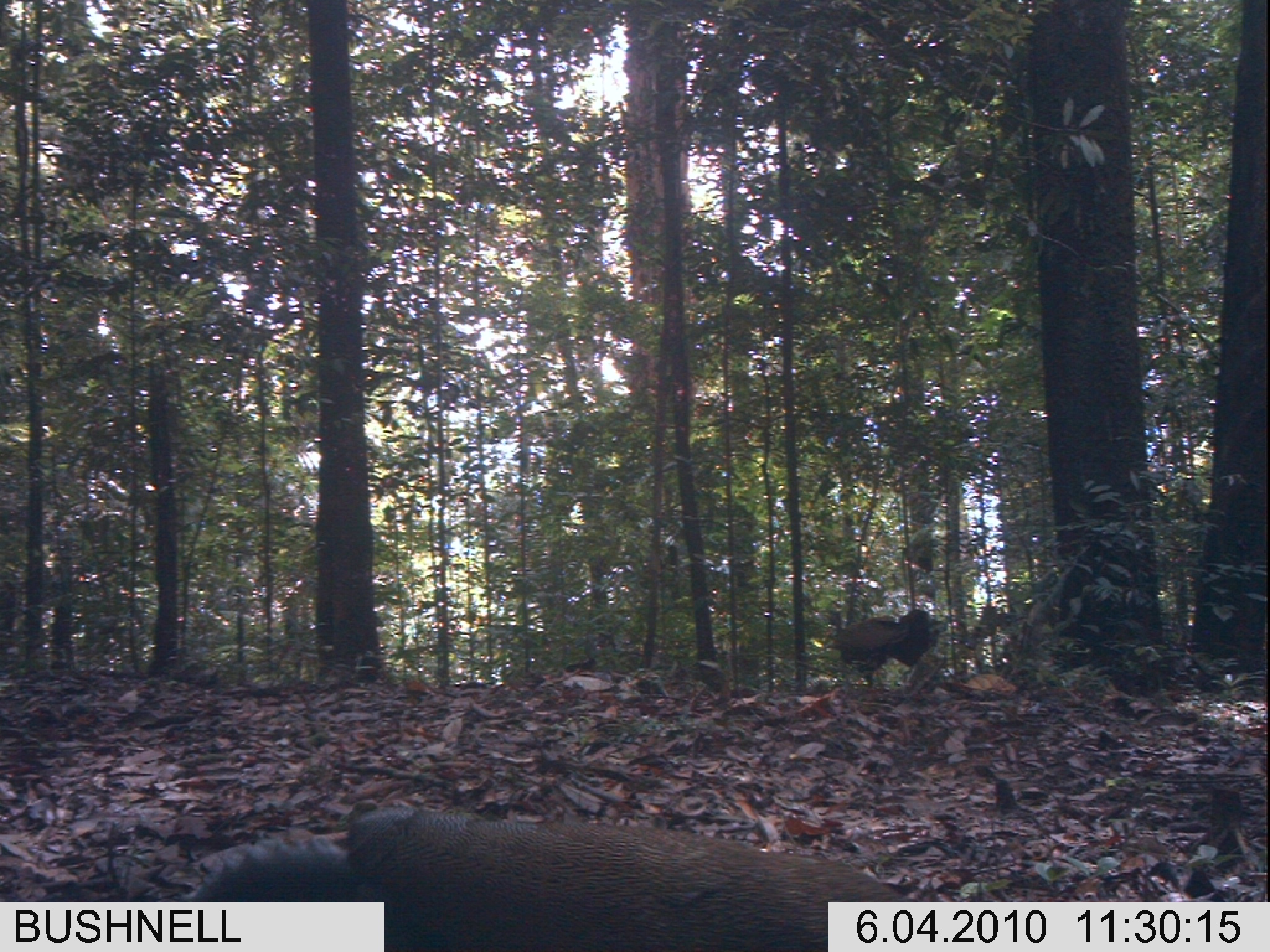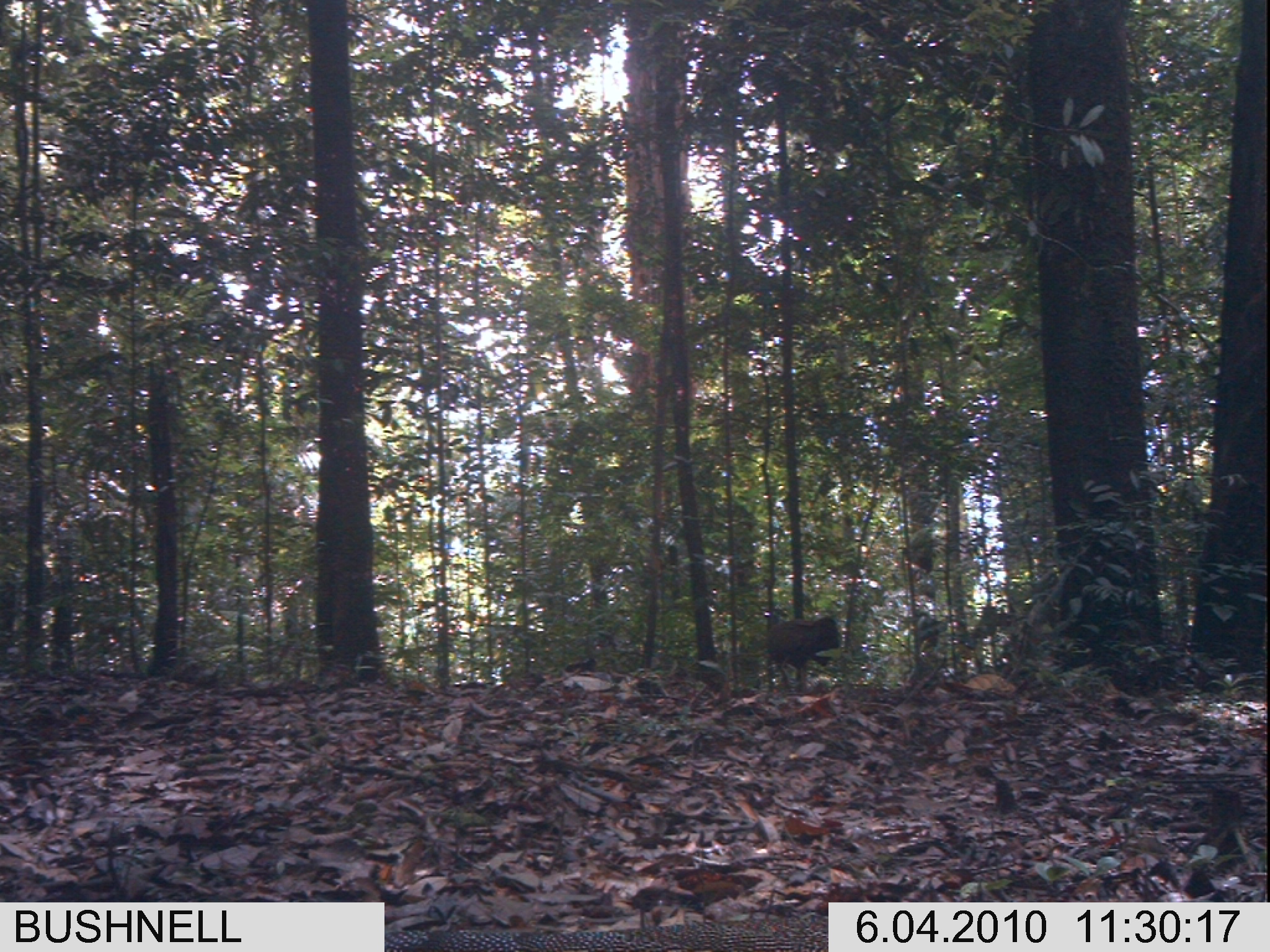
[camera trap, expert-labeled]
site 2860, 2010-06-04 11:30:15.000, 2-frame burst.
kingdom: Animalia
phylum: Chordata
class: Aves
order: Galliformes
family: Phasianidae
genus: Argusianus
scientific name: Argusianus argus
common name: great argus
Argusianus argus (great argus), count 2.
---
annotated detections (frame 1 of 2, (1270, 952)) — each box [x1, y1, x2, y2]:
argusianus argus: [187, 802, 935, 952]; [831, 609, 936, 691]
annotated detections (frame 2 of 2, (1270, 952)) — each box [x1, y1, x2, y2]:
argusianus argus: [383, 922, 831, 946]; [762, 610, 840, 694]